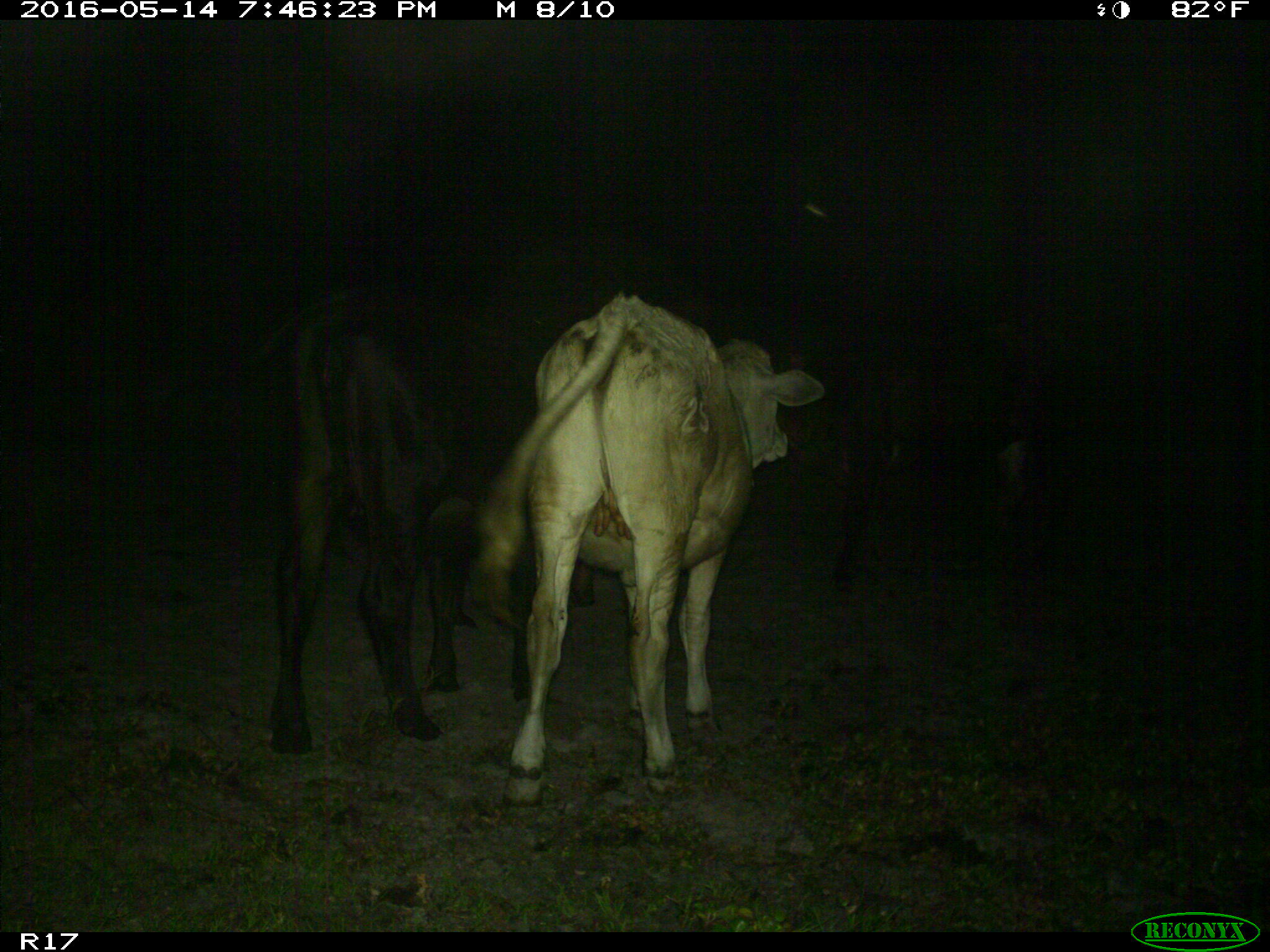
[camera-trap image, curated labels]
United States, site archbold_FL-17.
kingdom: Animalia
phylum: Chordata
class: Mammalia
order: Artiodactyla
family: Bovidae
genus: Bos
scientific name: Bos taurus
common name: domestic cow